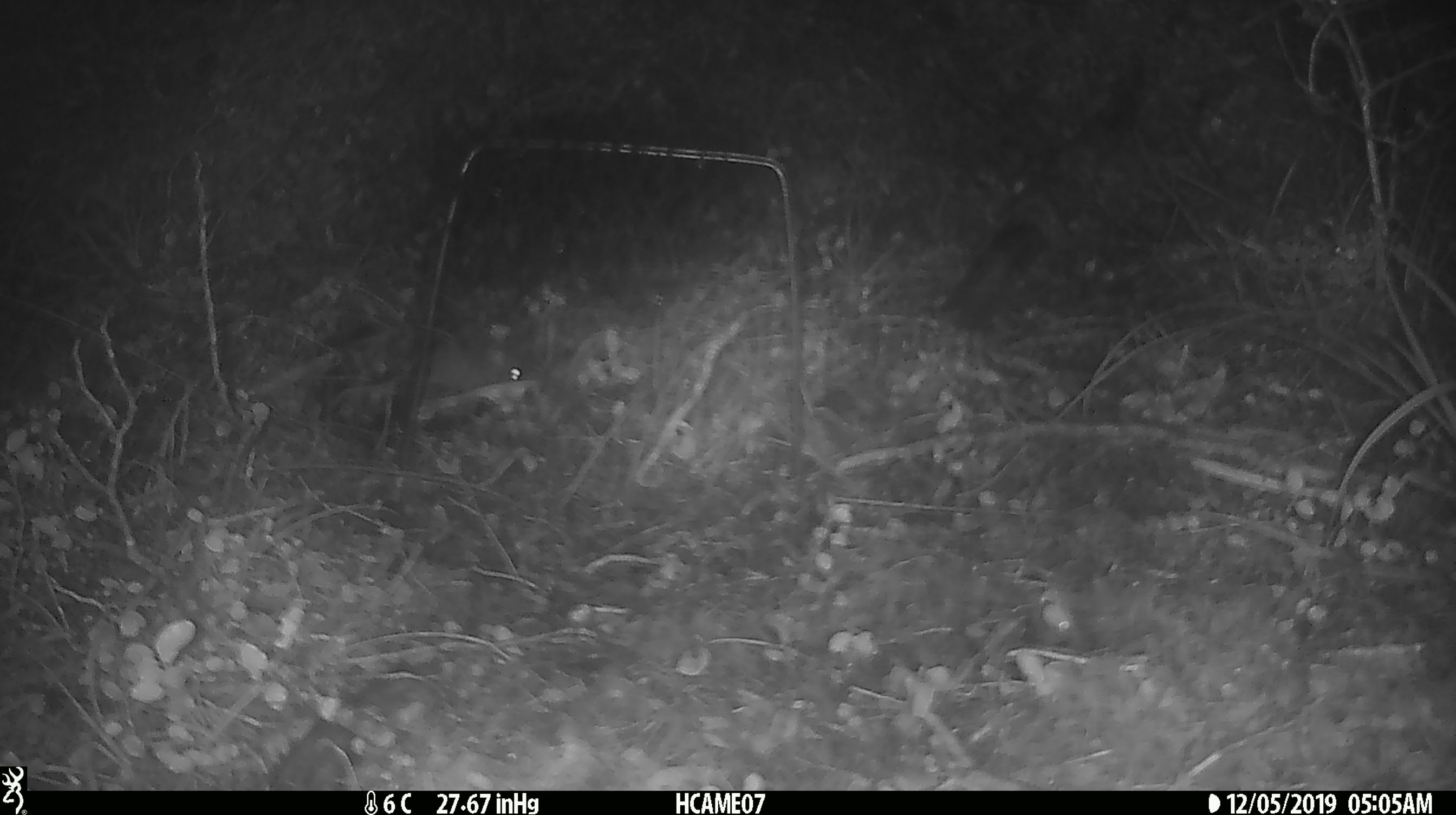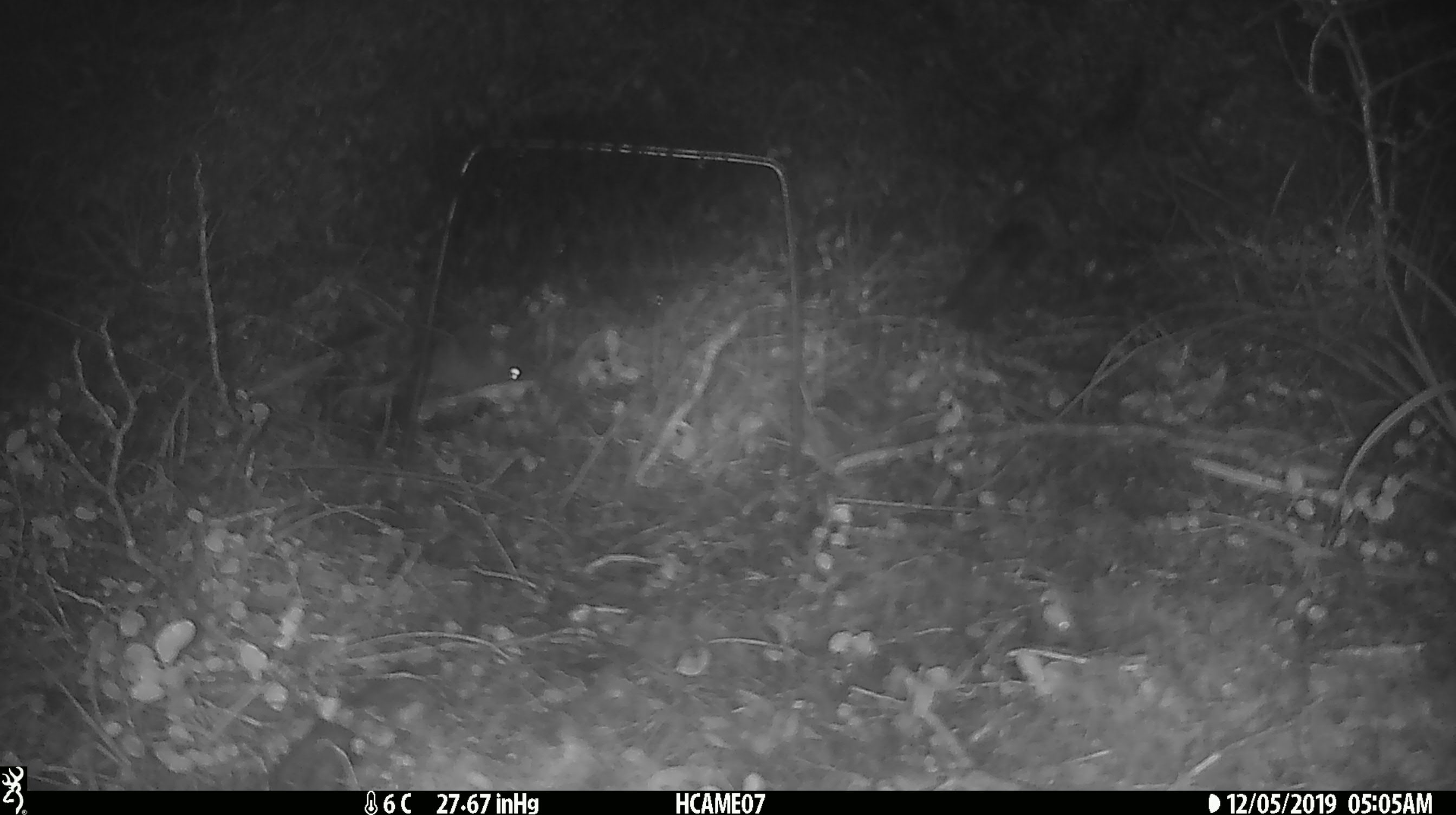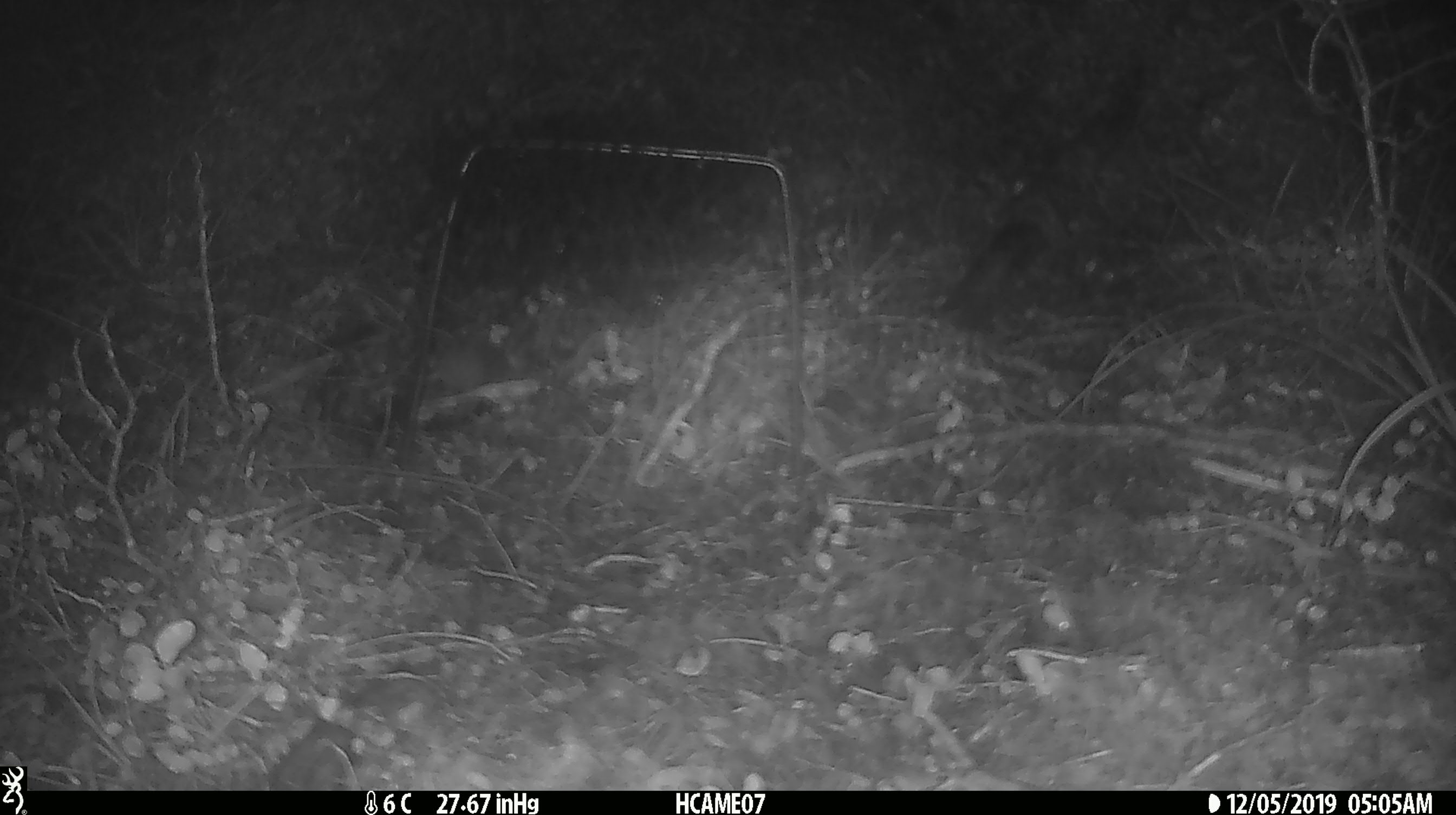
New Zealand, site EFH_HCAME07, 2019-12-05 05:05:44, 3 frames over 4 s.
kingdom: Animalia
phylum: Chordata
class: Mammalia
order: Rodentia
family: Muridae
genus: Mus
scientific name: Mus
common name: mouse